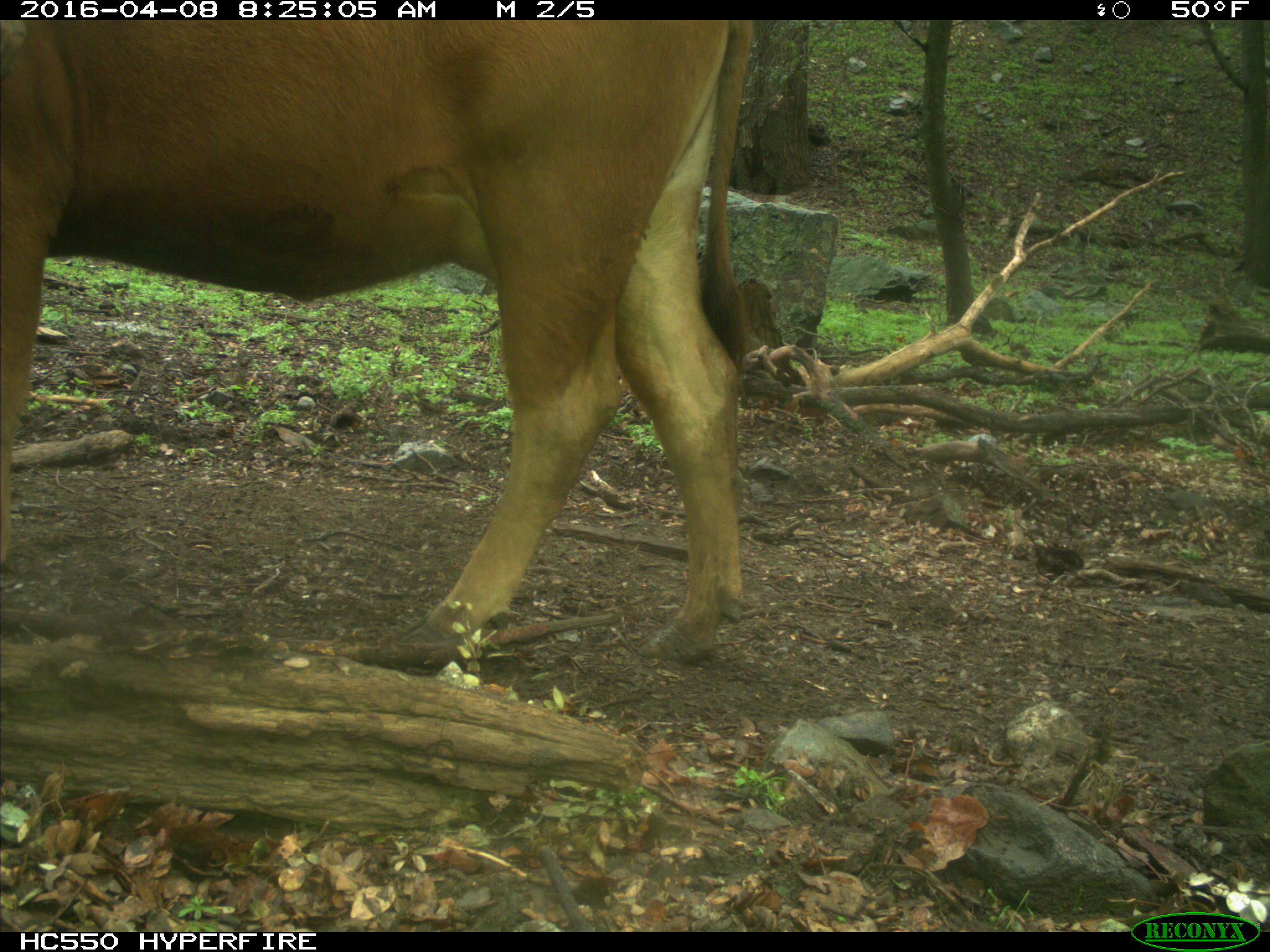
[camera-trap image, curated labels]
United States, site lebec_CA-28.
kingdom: Animalia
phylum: Chordata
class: Mammalia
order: Artiodactyla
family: Bovidae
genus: Bos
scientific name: Bos taurus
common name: domestic cow